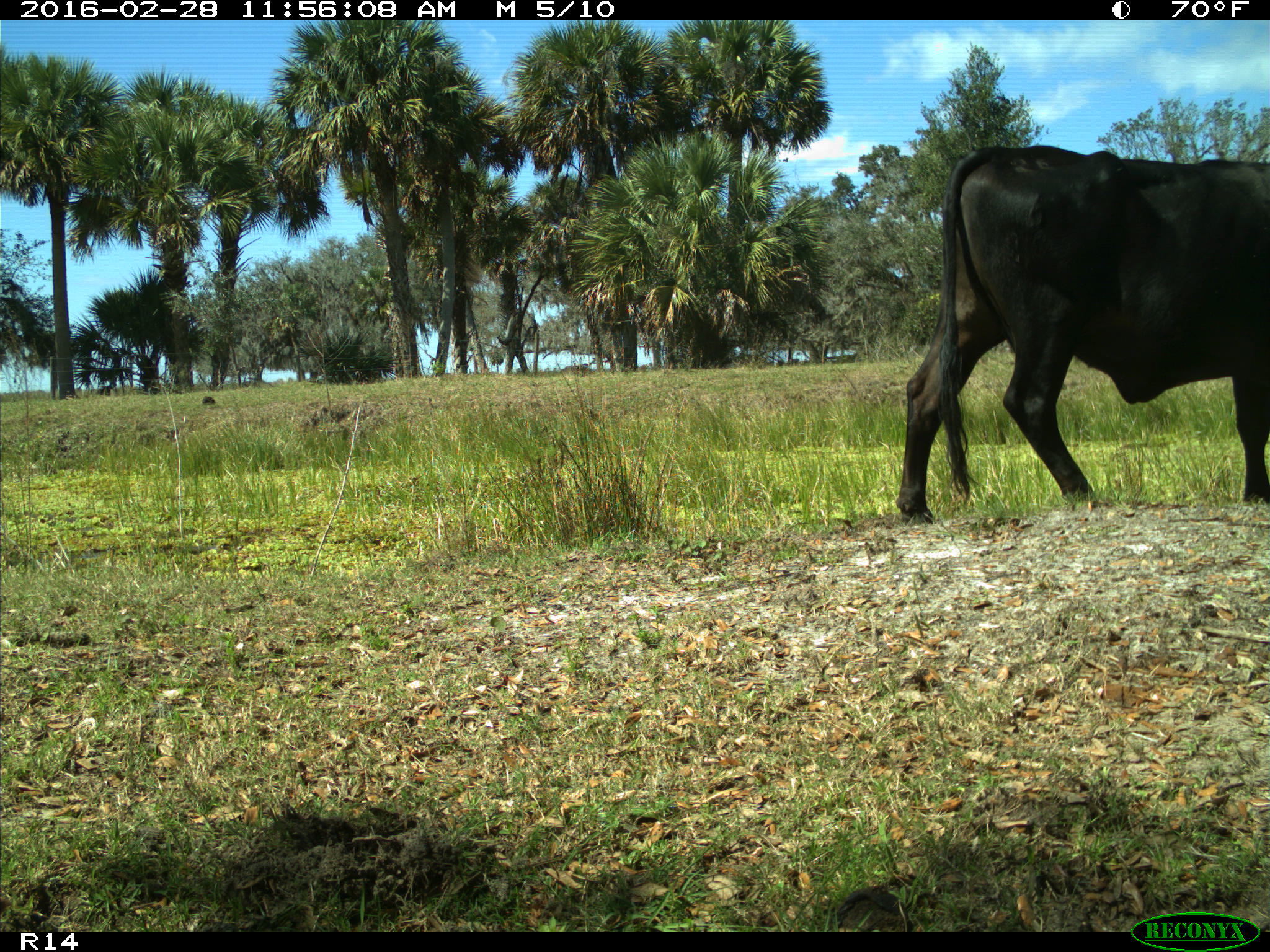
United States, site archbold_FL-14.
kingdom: Animalia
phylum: Chordata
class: Mammalia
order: Artiodactyla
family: Bovidae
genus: Bos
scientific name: Bos taurus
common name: domestic cow